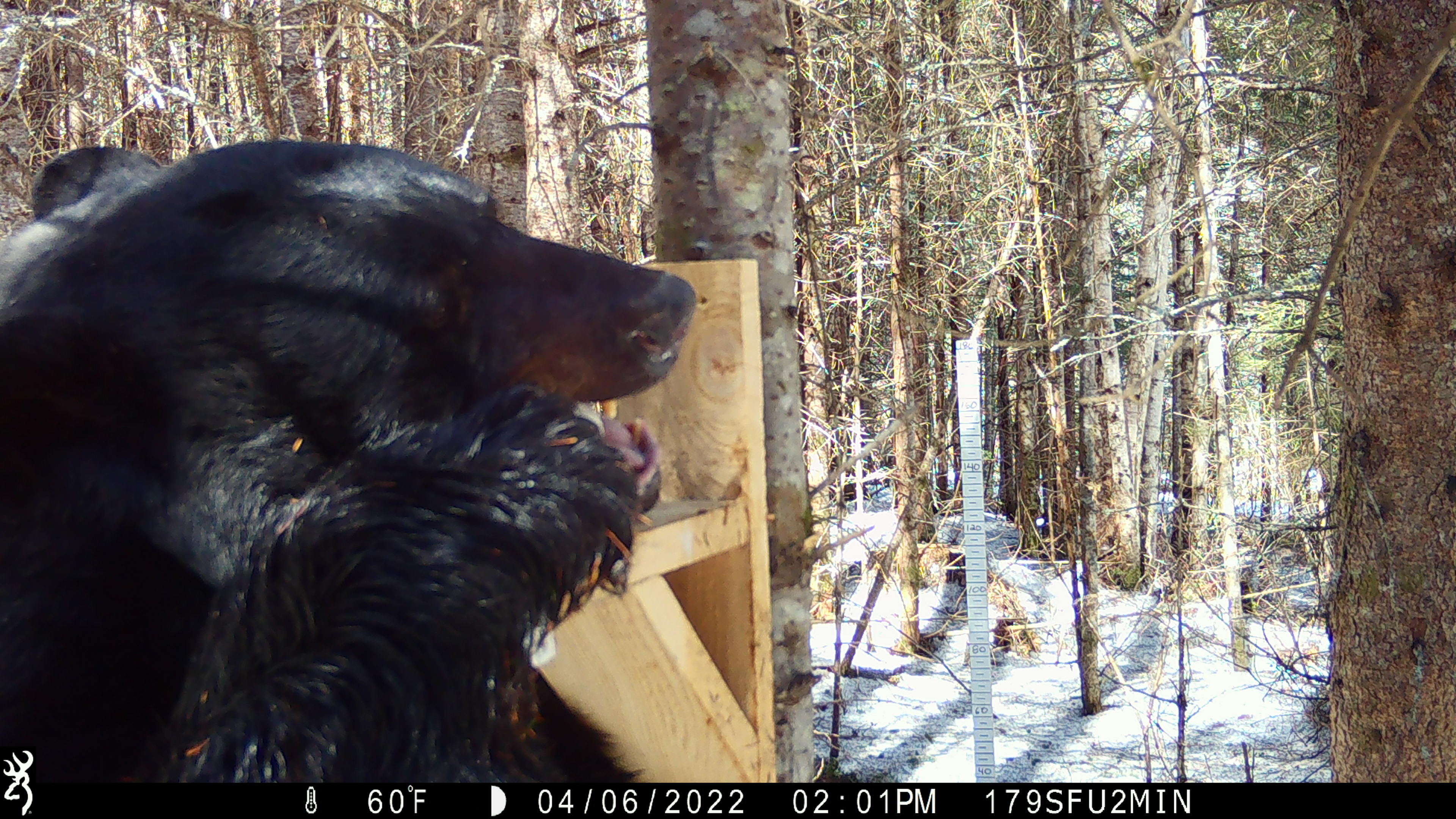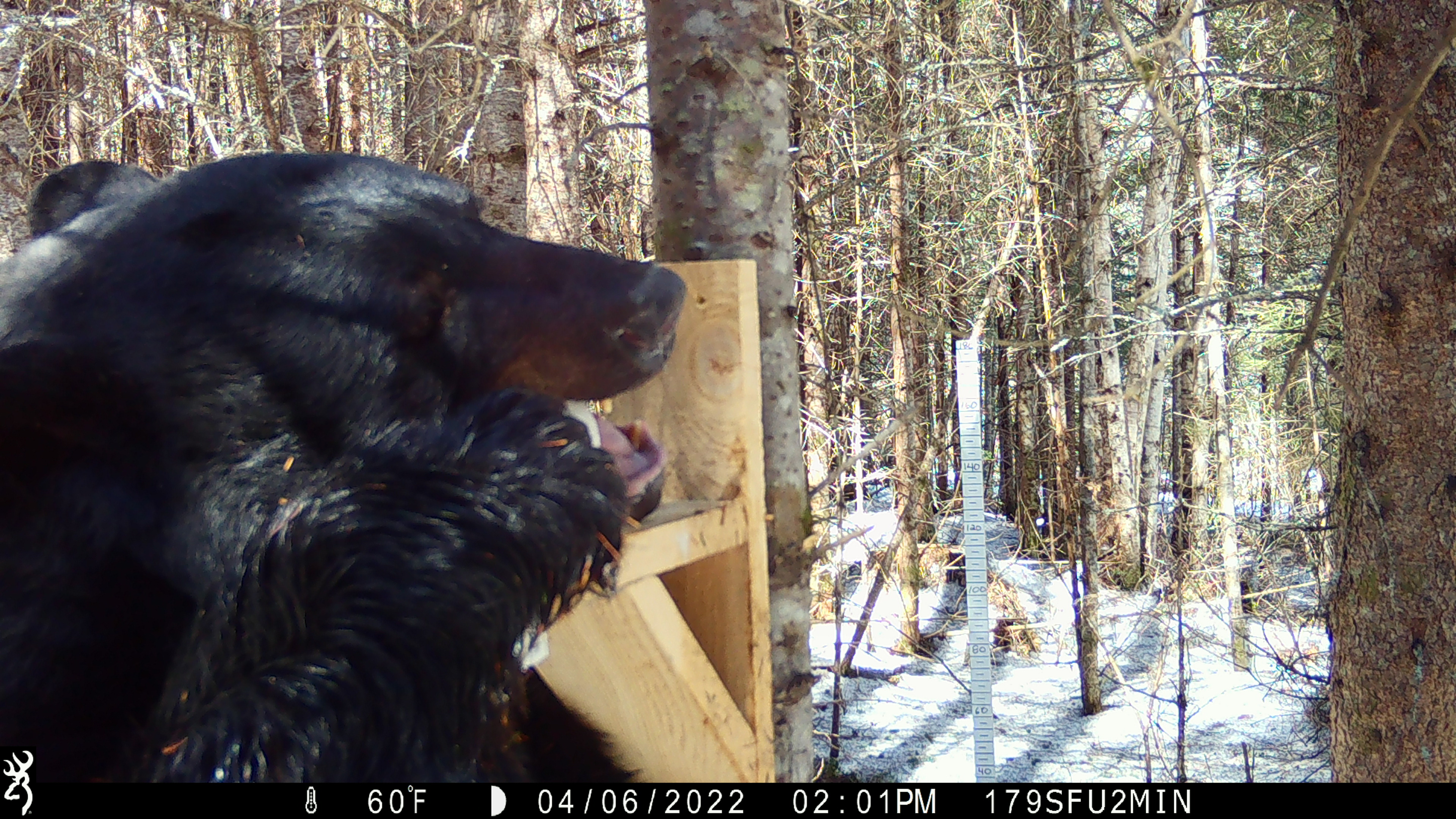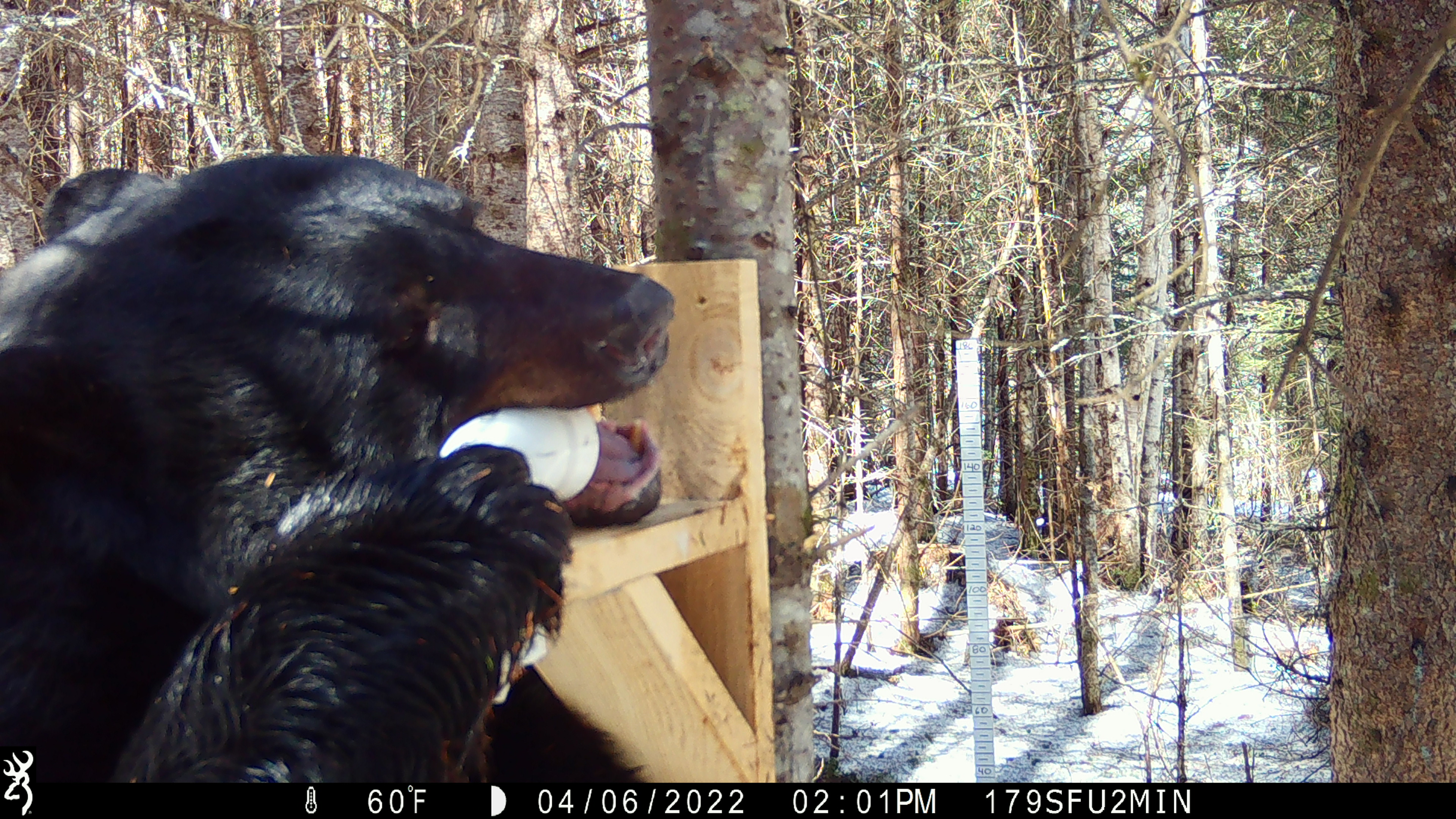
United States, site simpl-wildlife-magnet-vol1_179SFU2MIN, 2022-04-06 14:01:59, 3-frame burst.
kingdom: Animalia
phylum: Chordata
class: Mammalia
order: Carnivora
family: Ursidae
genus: Ursus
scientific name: Ursus americanus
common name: black bear